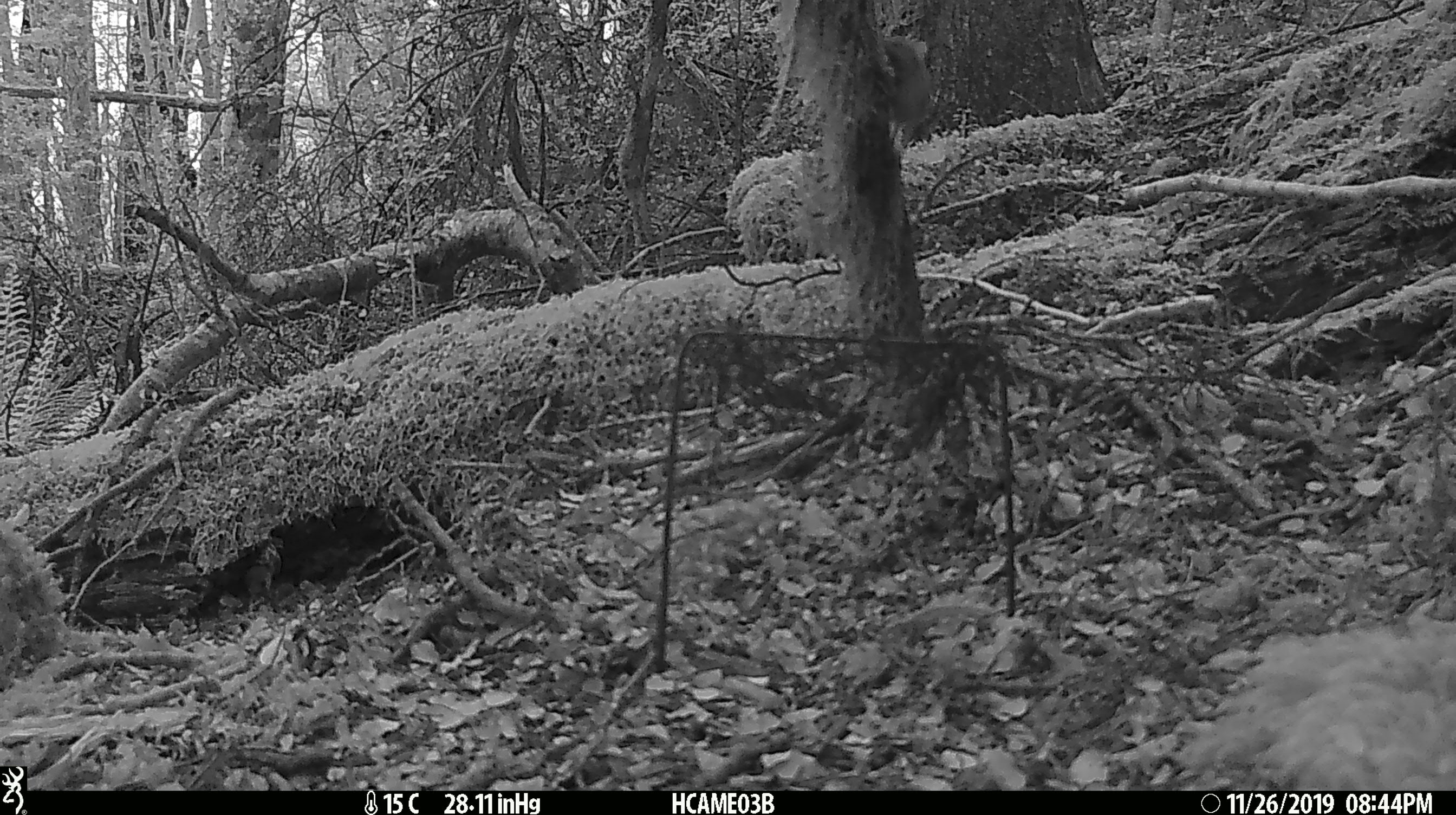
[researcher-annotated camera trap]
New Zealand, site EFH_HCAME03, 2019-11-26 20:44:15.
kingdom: Animalia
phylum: Chordata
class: Mammalia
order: Rodentia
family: Muridae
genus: Mus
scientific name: Mus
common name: mouse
Mouse (Mus).